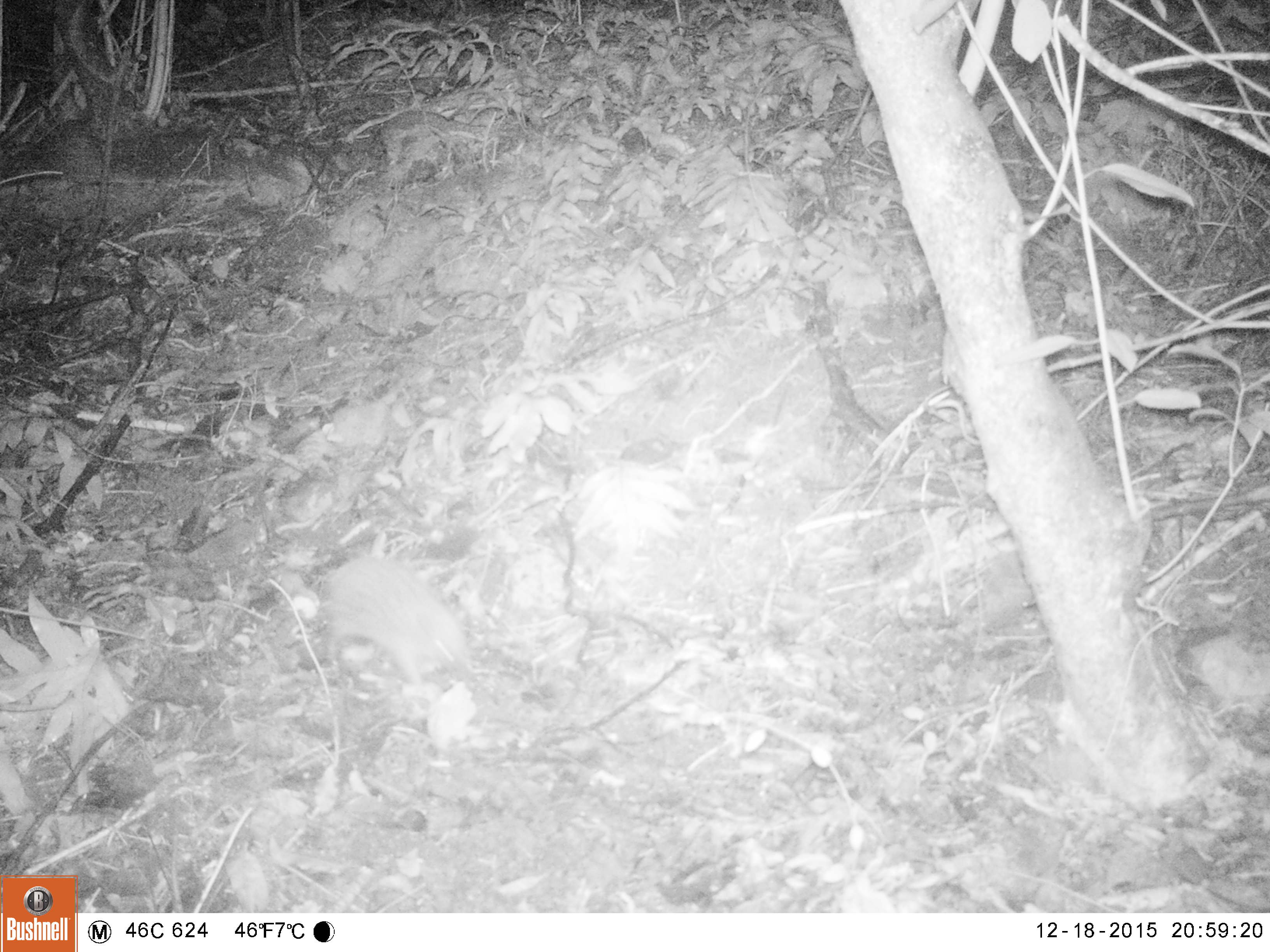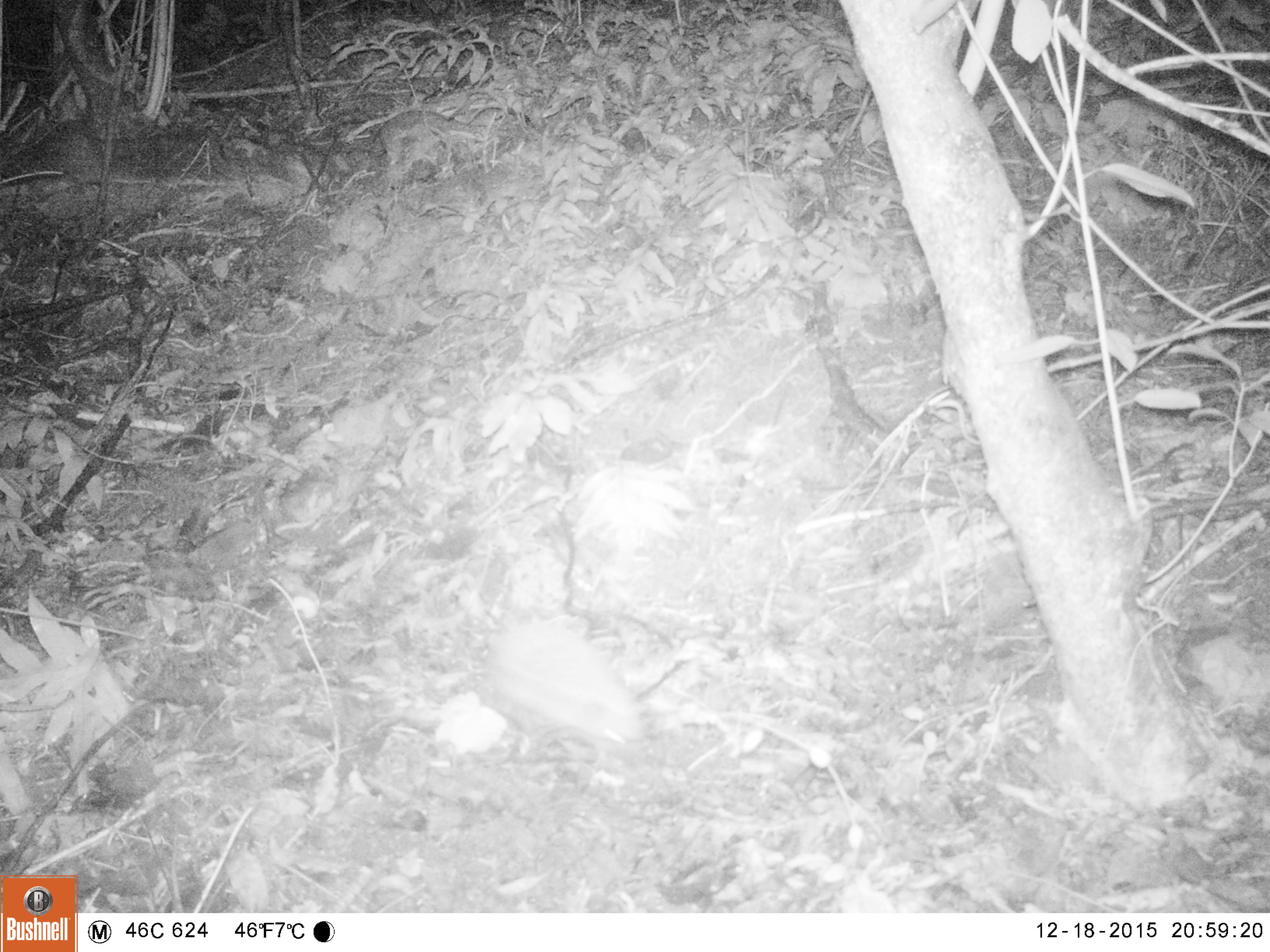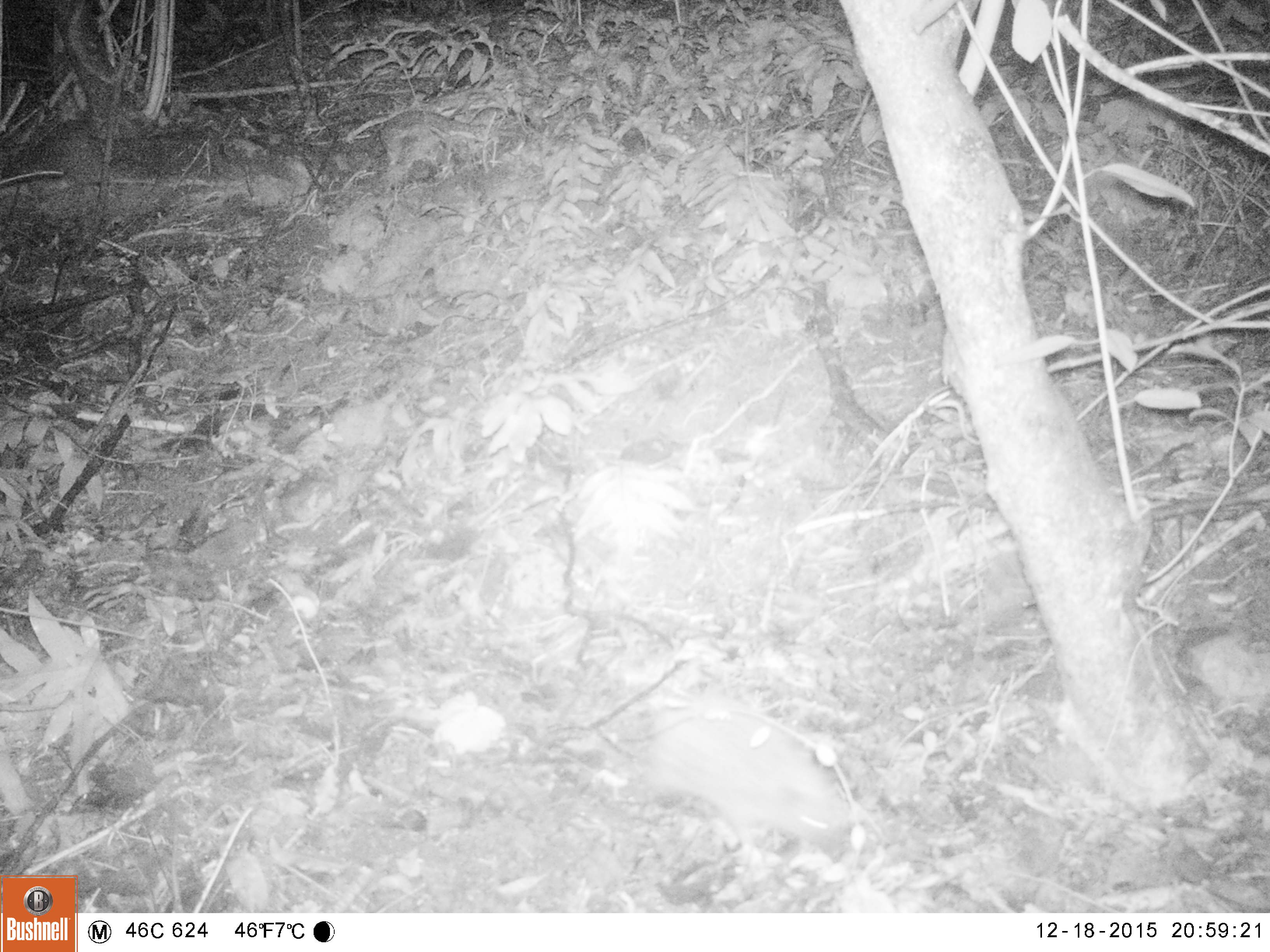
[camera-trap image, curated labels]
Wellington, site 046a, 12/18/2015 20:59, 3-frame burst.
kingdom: Animalia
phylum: Chordata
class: Mammalia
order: Eulipotyphla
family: Erinaceidae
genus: Erinaceus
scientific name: Erinaceus europaeus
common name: hedgehog